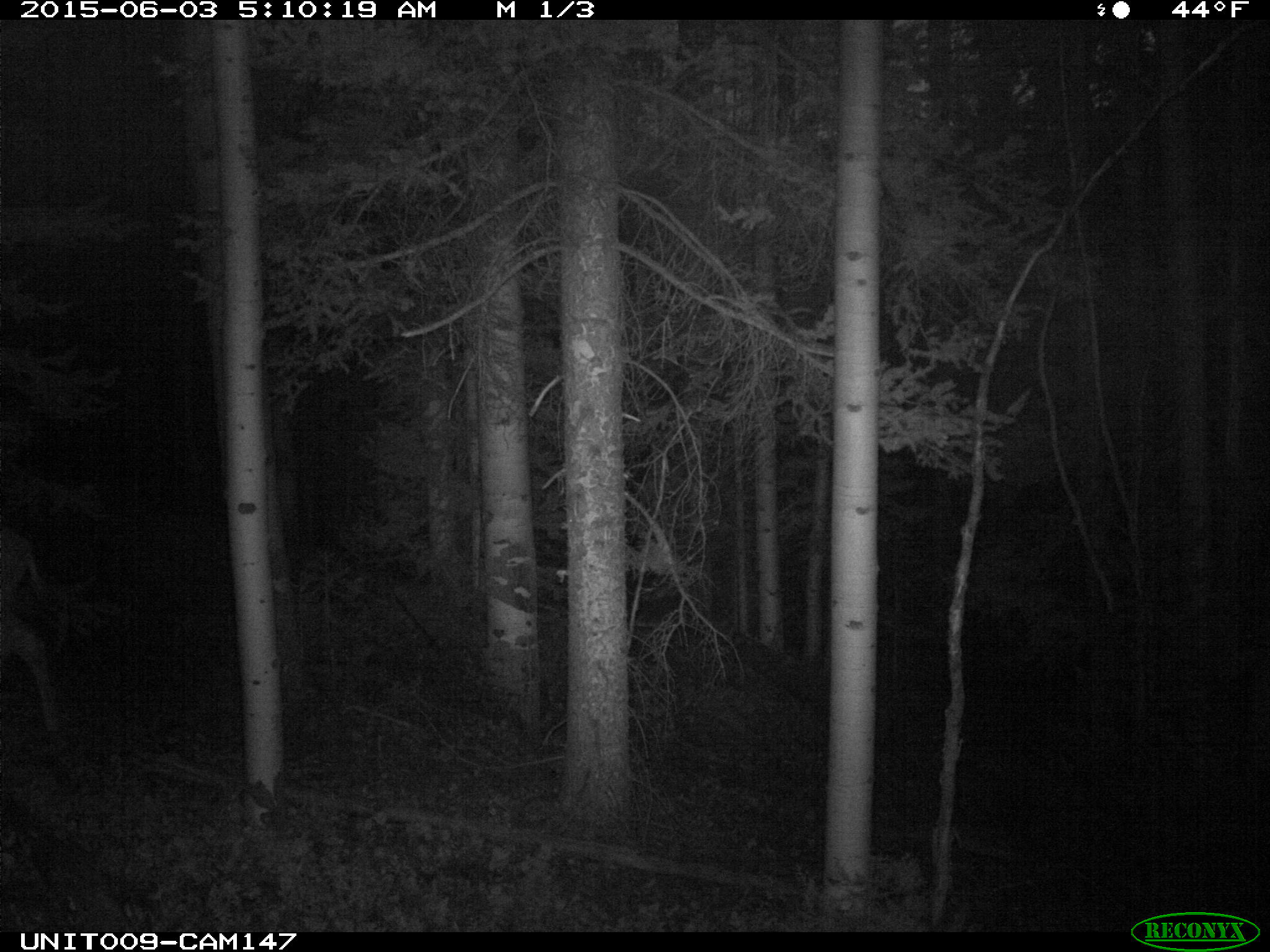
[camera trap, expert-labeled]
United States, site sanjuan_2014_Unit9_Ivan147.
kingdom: Animalia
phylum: Chordata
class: Mammalia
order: Artiodactyla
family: Cervidae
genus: Odocoileus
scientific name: Odocoileus hemionus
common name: mule deer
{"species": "Odocoileus hemionus (mule deer)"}